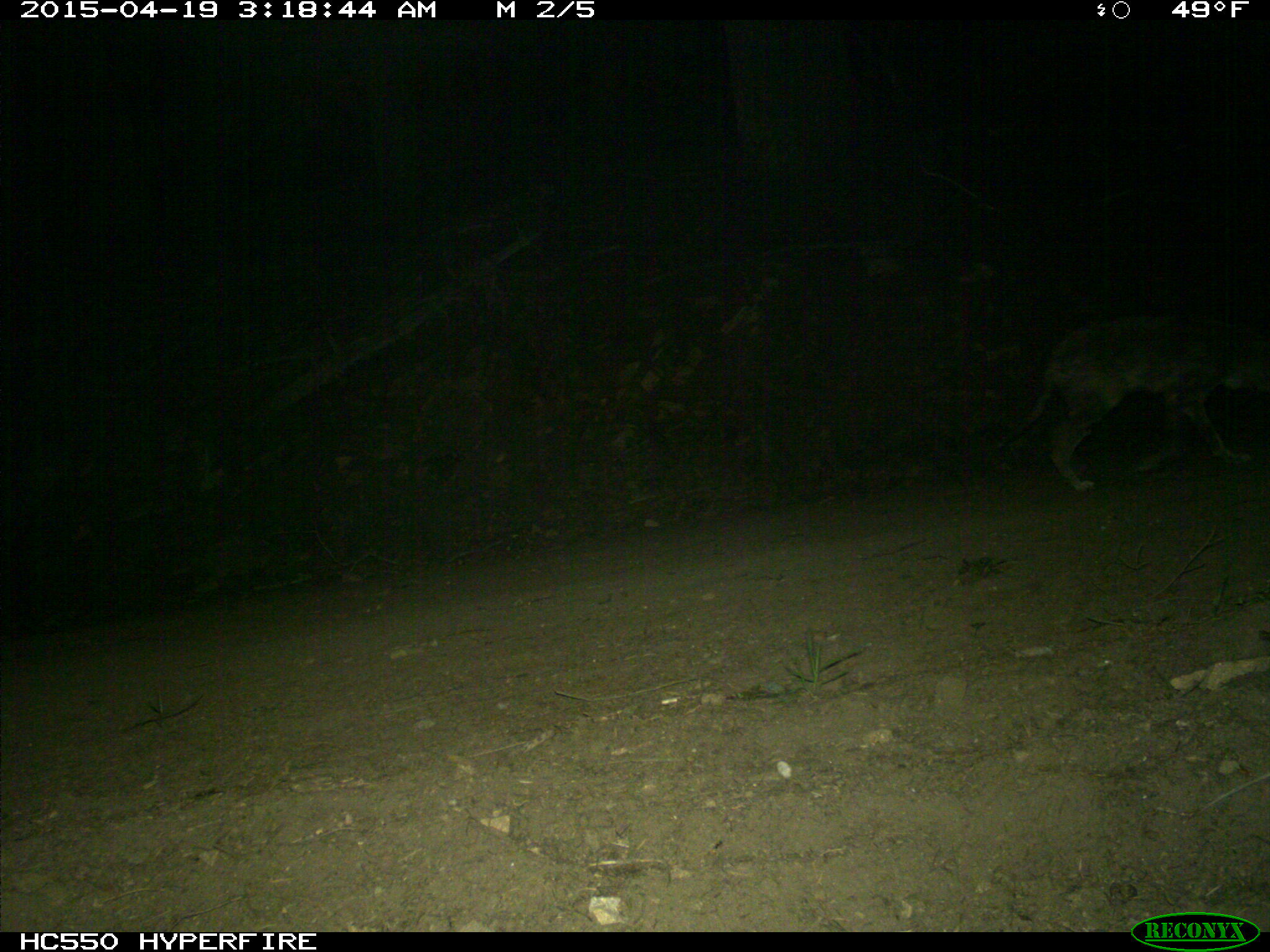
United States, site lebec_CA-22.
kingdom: Animalia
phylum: Chordata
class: Mammalia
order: Carnivora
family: Canidae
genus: Canis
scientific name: Canis latrans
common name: coyote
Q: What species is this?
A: Canis latrans (coyote).